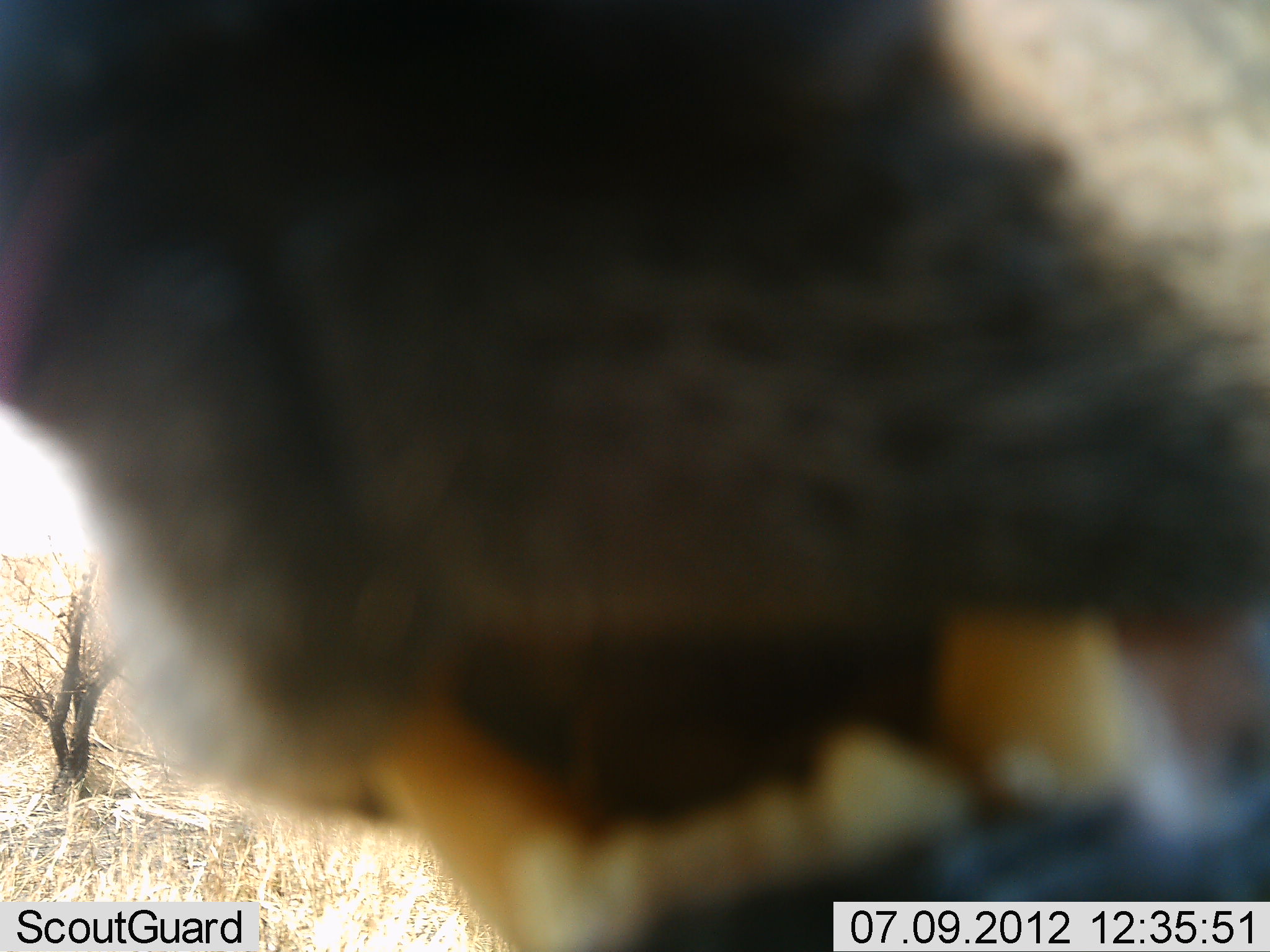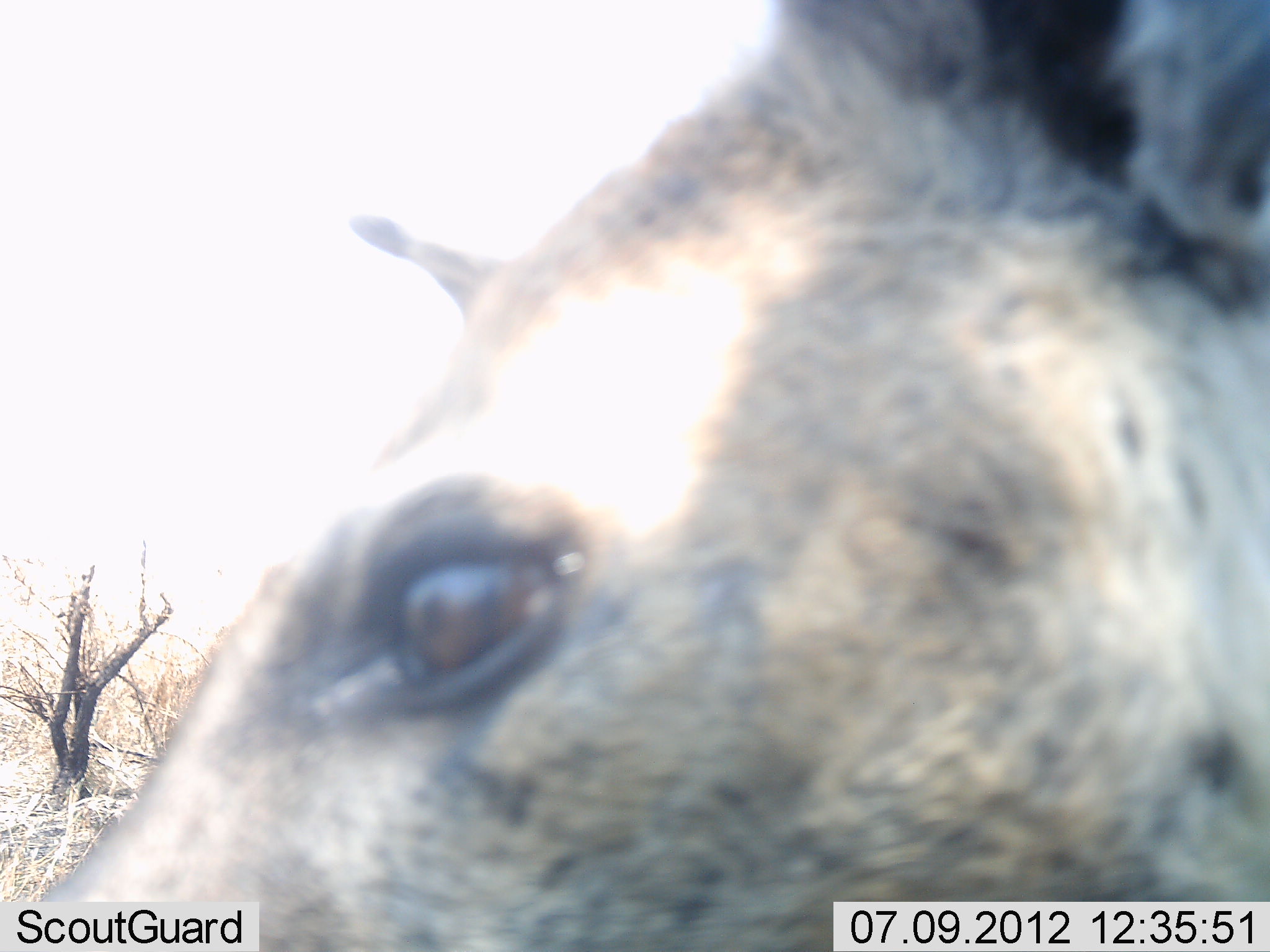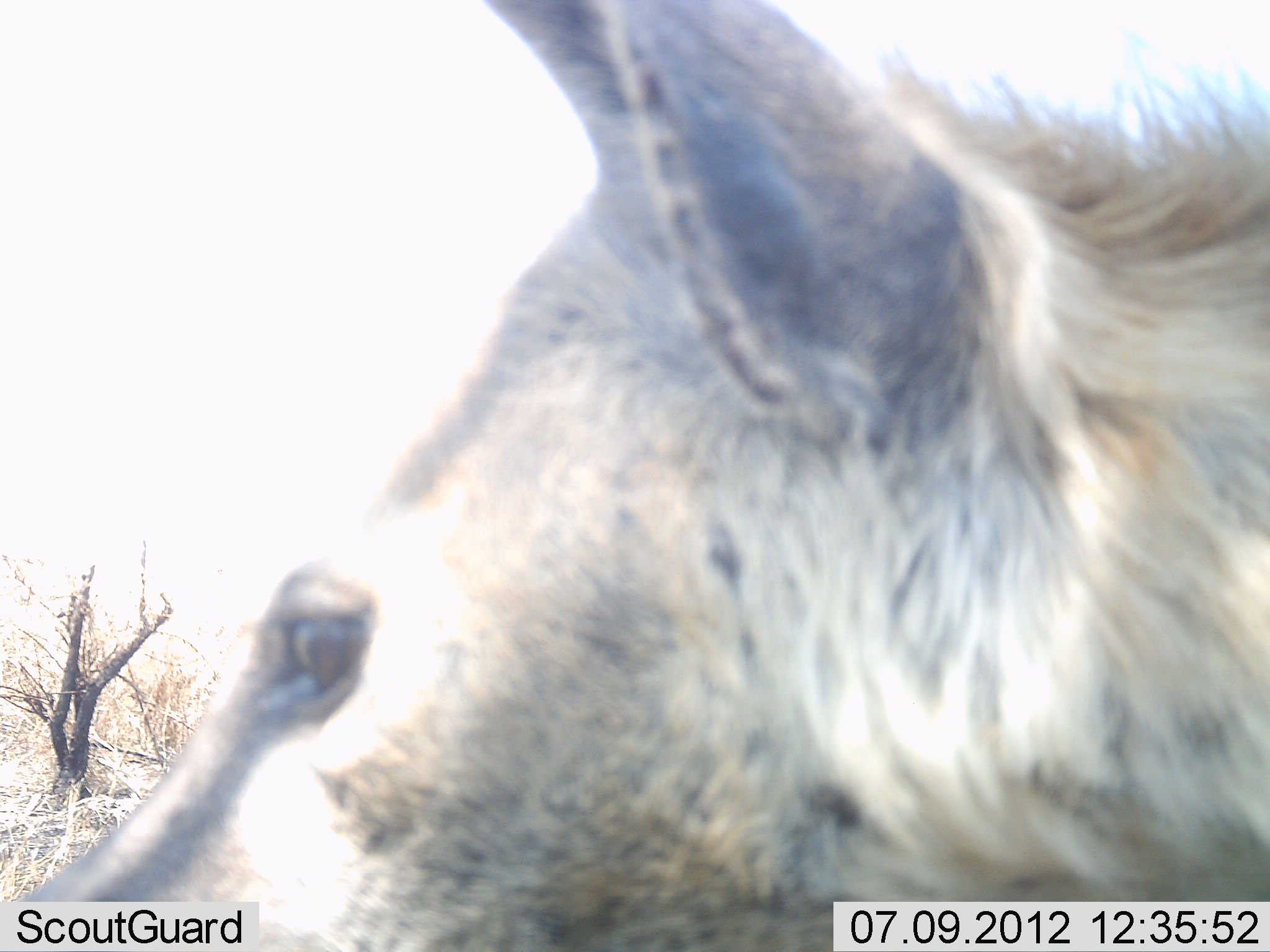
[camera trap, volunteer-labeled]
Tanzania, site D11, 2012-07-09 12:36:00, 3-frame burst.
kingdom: Animalia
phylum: Chordata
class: Mammalia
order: Carnivora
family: Hyaenidae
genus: Crocuta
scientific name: Crocuta crocuta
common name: spotted hyena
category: hyenaspotted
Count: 1.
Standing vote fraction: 67%.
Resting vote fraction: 11%.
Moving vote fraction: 0%.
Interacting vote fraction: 11%.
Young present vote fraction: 0%.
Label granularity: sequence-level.